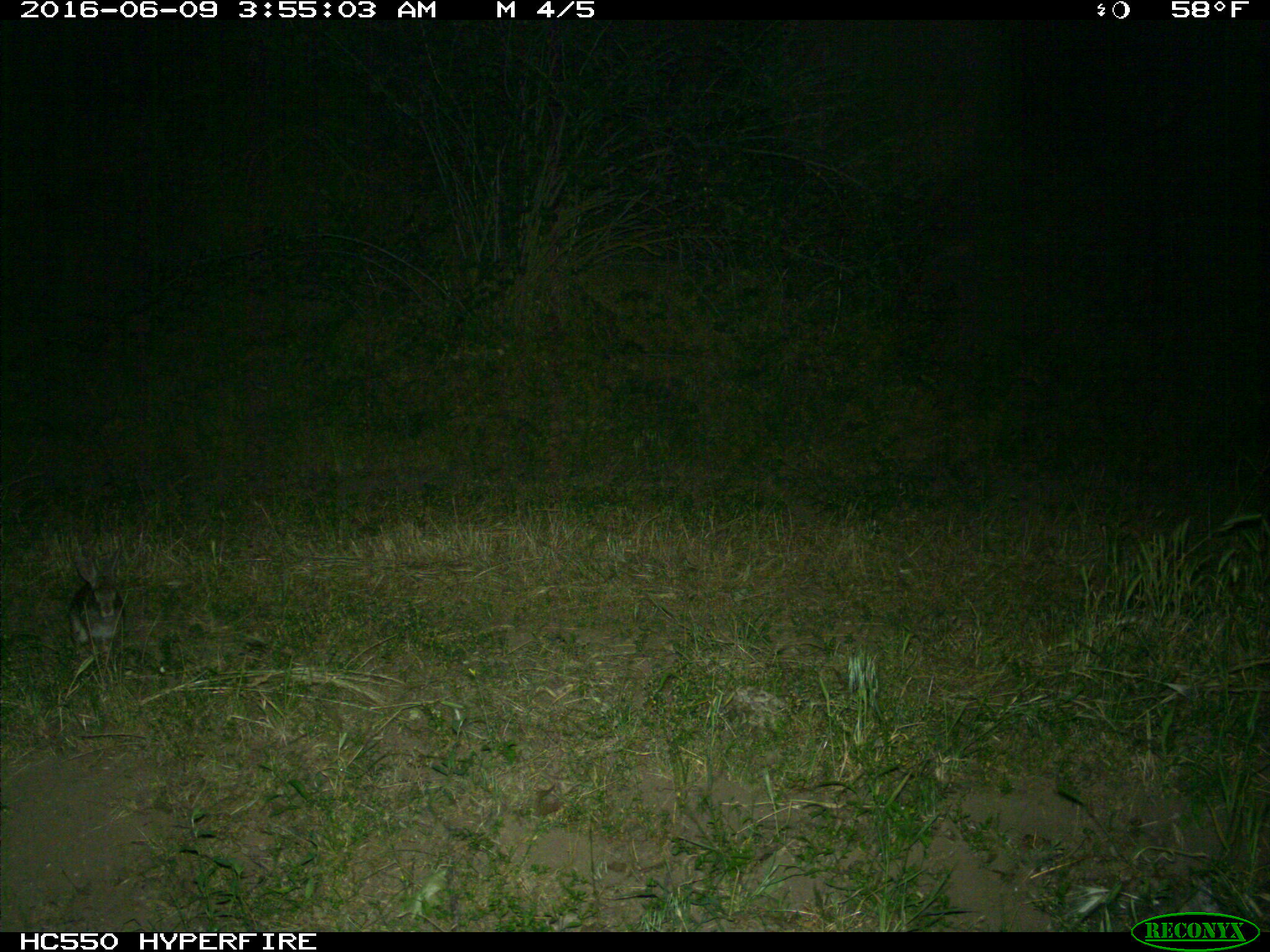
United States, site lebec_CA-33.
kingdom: Animalia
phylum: Chordata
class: Mammalia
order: Lagomorpha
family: Leporidae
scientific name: Leporidae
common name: rabbits and hares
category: unidentified rabbit